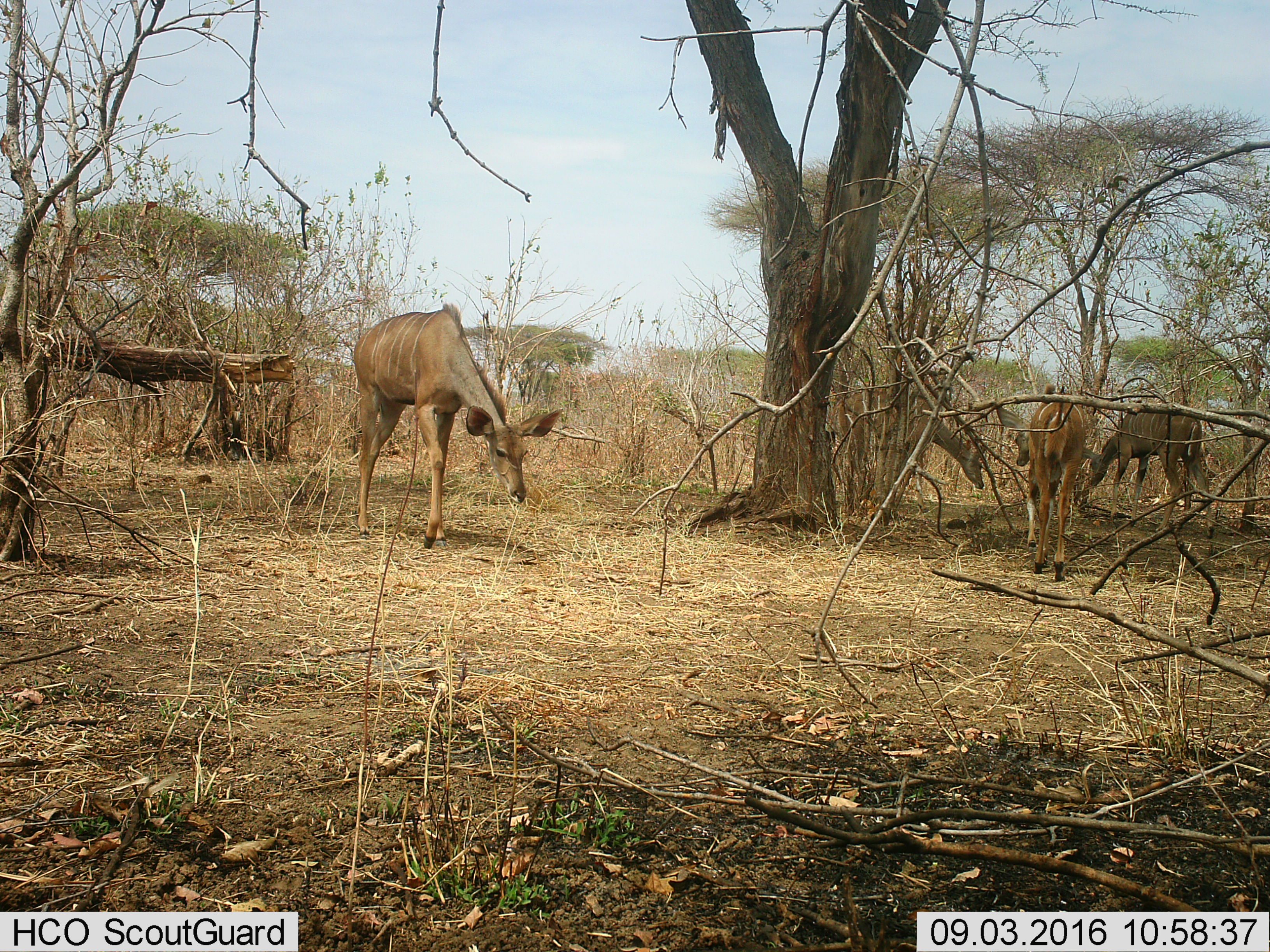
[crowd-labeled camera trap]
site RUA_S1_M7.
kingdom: Animalia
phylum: Chordata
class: Mammalia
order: Artiodactyla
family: Bovidae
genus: Tragelaphus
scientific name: Tragelaphus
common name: kudu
Kudu (Tragelaphus), count 4. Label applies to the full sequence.